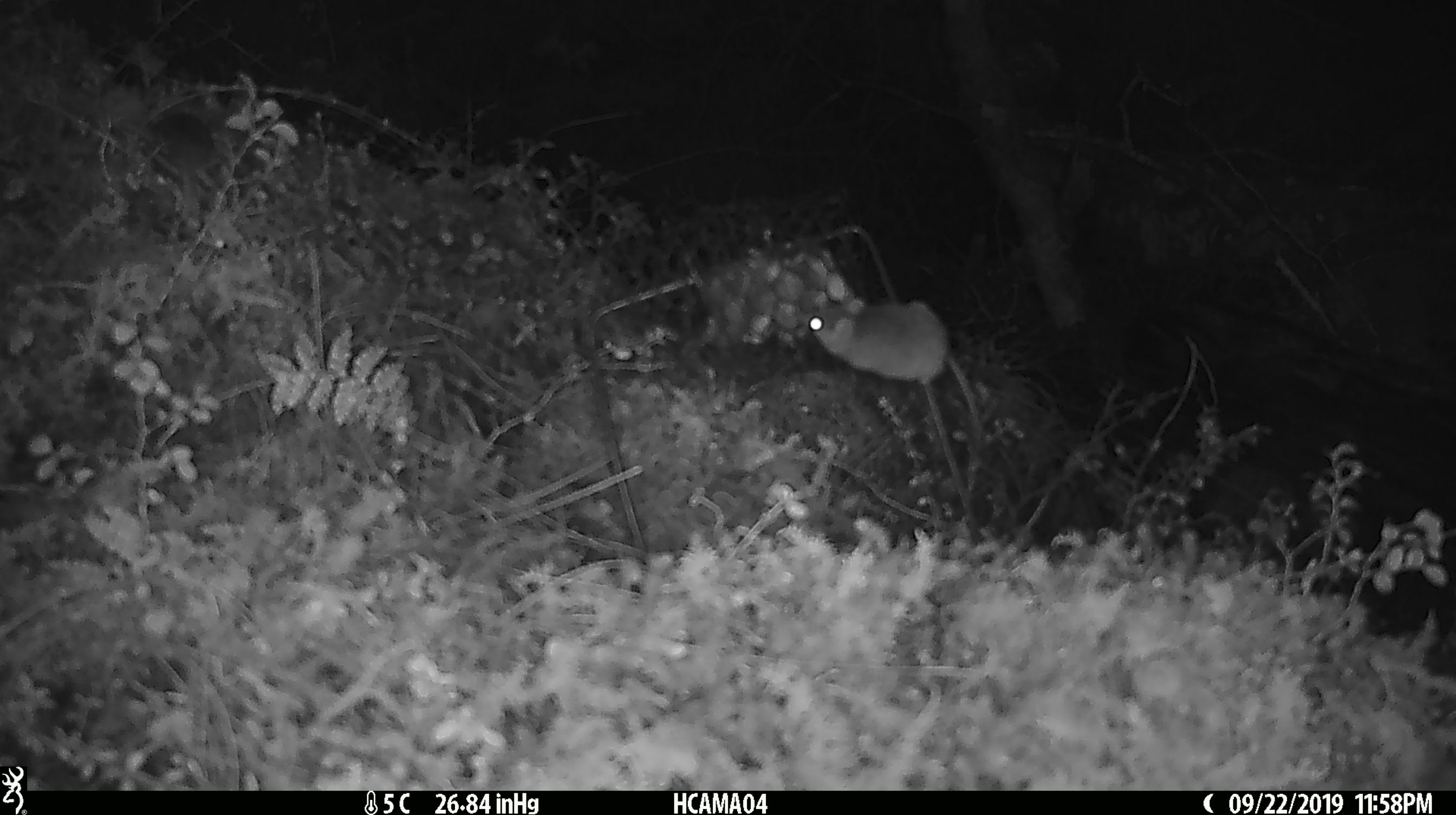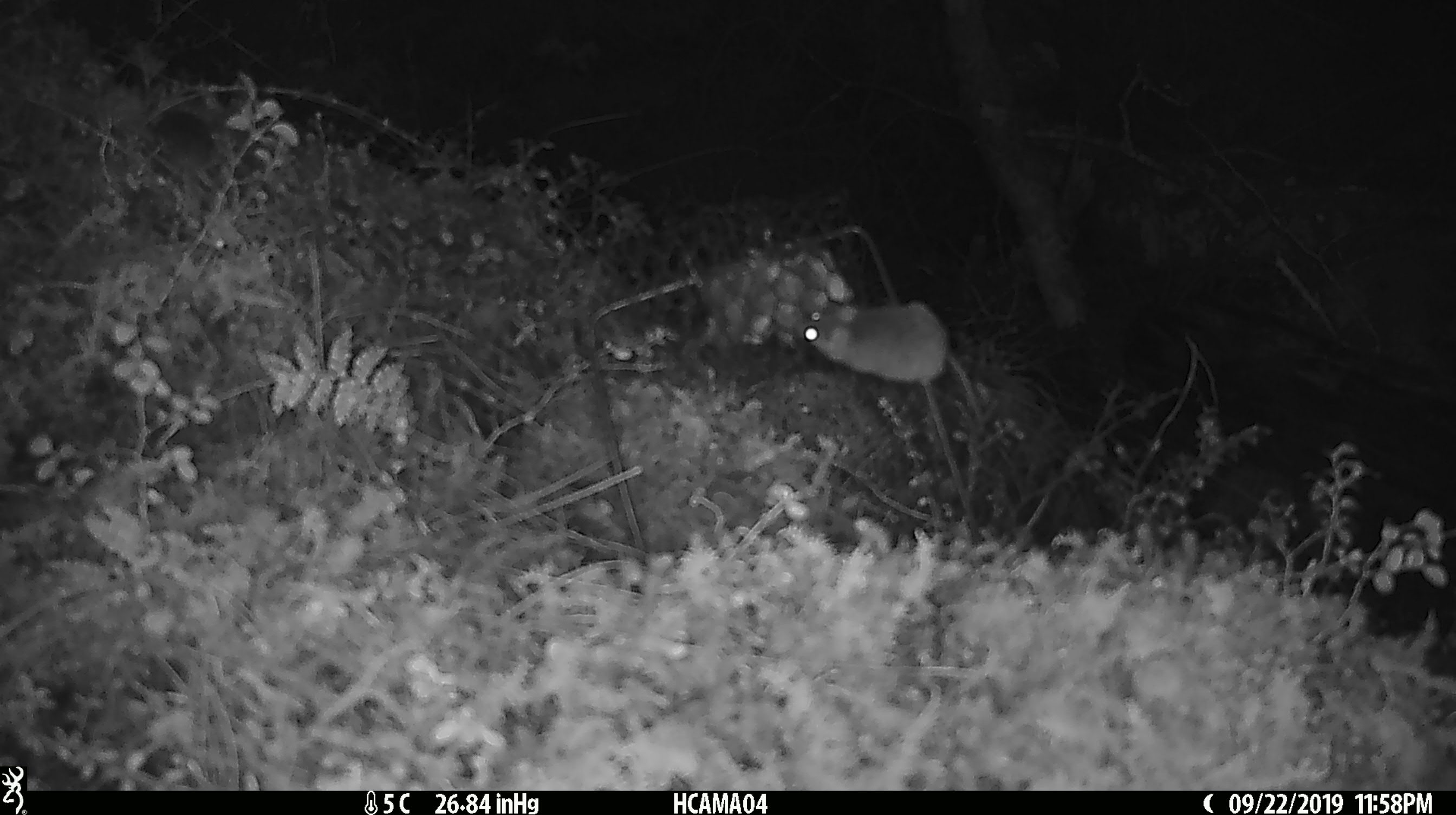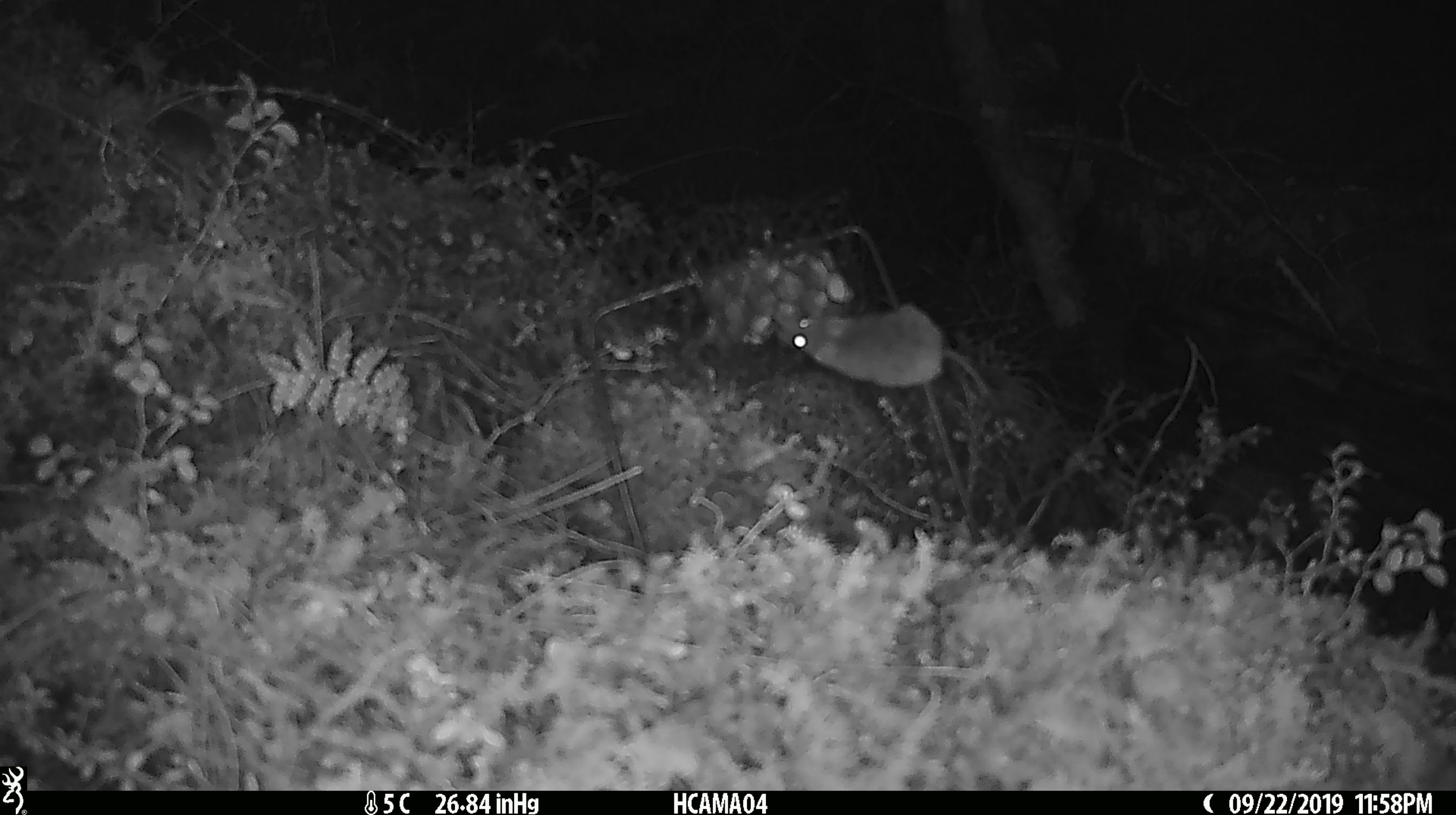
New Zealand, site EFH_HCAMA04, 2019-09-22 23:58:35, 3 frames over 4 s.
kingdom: Animalia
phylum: Chordata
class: Mammalia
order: Rodentia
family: Muridae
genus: Mus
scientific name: Mus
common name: mouse